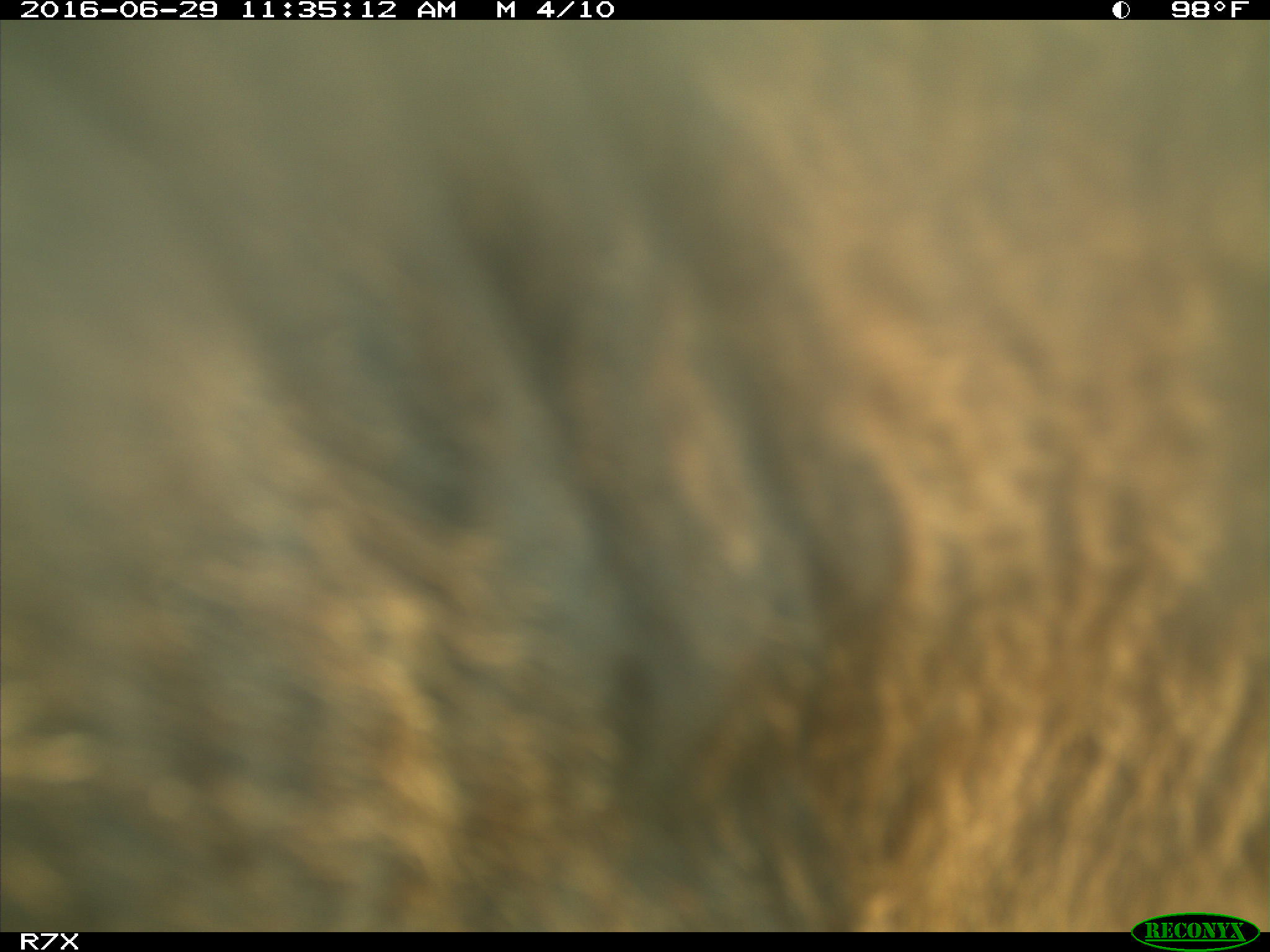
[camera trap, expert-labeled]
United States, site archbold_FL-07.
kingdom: Animalia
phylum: Chordata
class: Mammalia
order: Artiodactyla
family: Bovidae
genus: Bos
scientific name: Bos taurus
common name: domestic cow